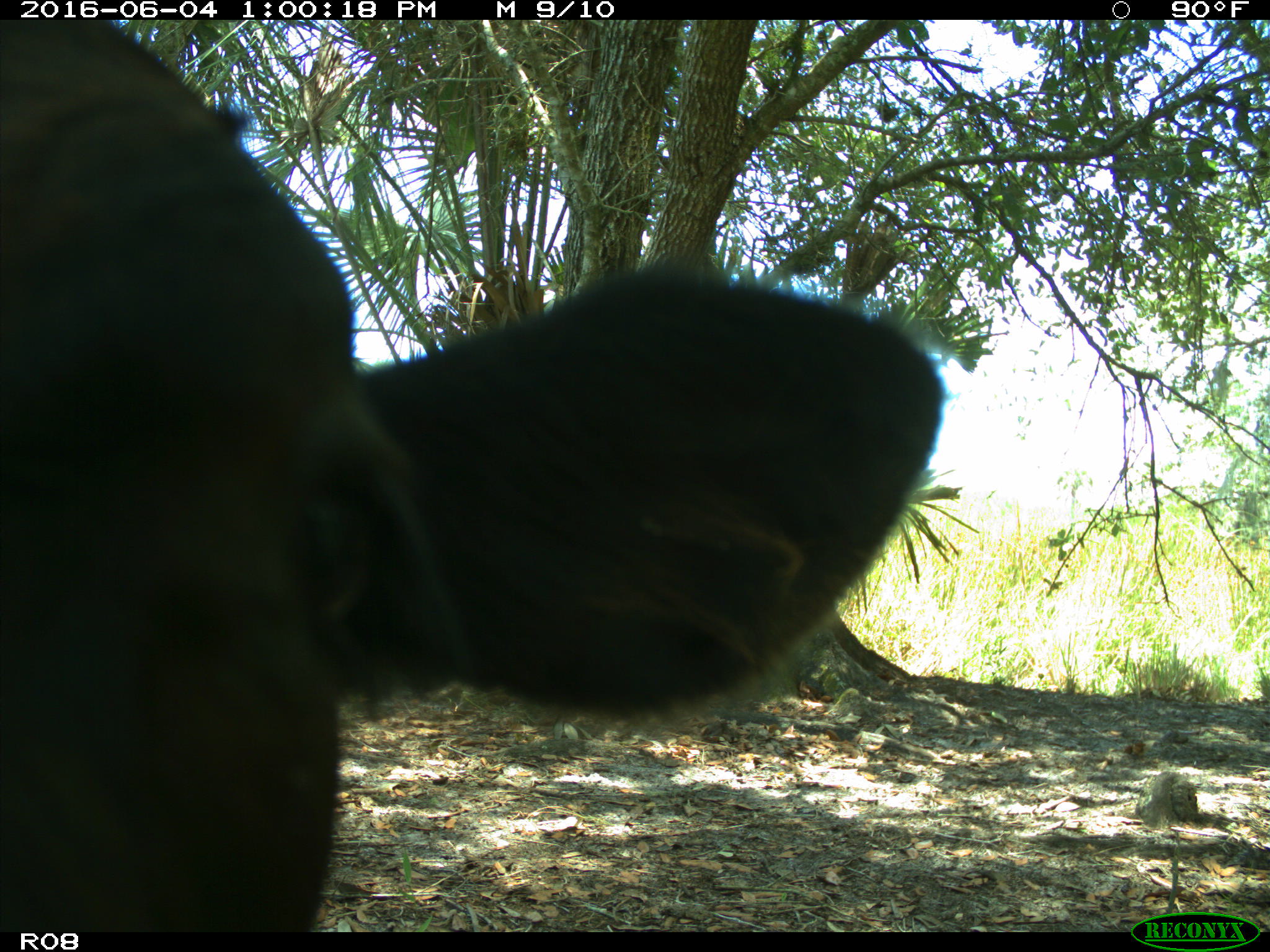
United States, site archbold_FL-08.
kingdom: Animalia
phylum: Chordata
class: Mammalia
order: Artiodactyla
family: Bovidae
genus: Bos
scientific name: Bos taurus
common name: domestic cow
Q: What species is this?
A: Bos taurus (domestic cow).